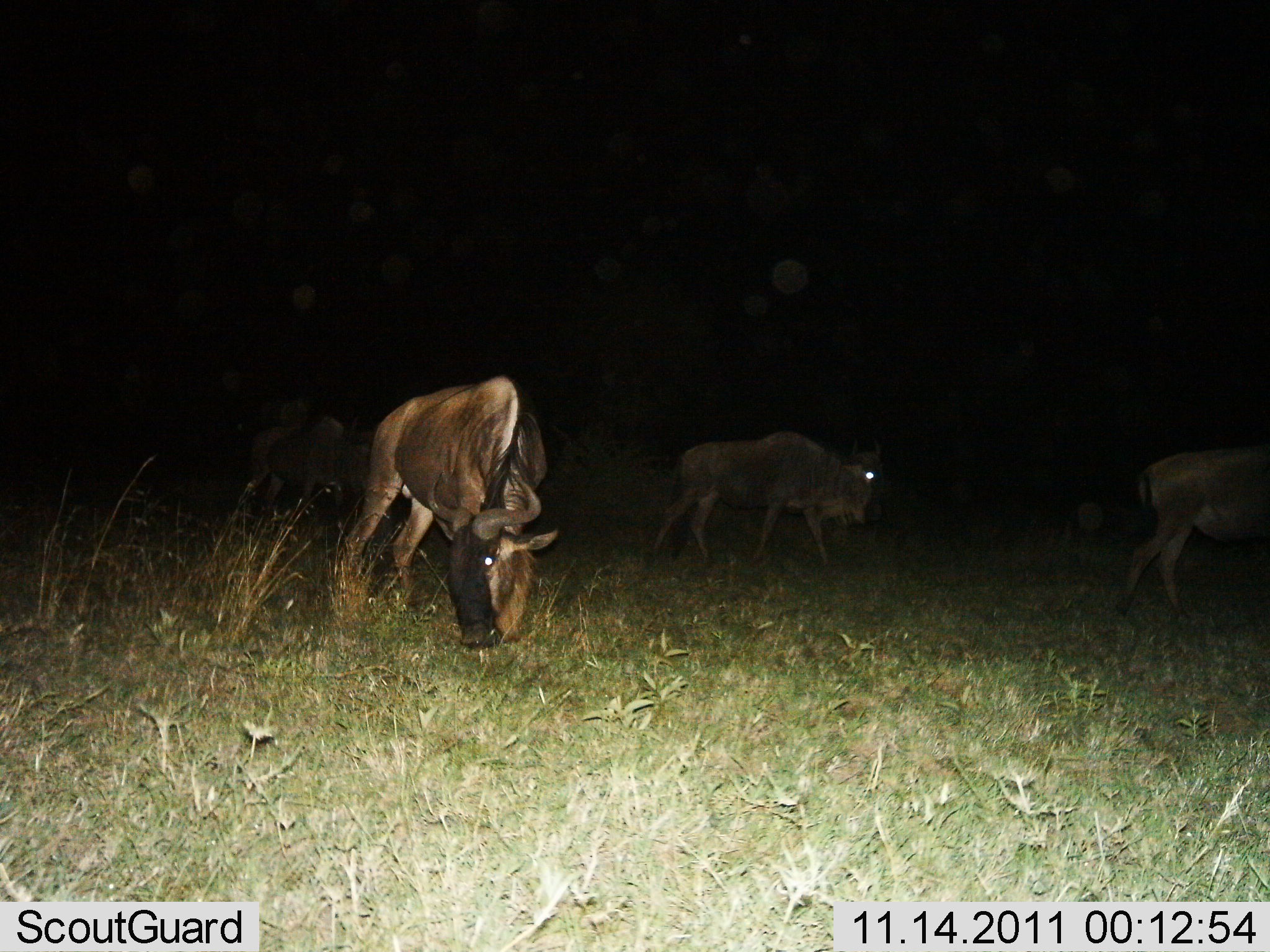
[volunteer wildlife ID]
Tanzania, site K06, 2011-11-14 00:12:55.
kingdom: Animalia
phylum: Chordata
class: Mammalia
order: Artiodactyla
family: Bovidae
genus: Connochaetes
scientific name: Connochaetes taurinus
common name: blue wildebeest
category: wildebeest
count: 4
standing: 27%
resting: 0%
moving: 87%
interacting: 0%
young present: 0%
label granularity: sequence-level